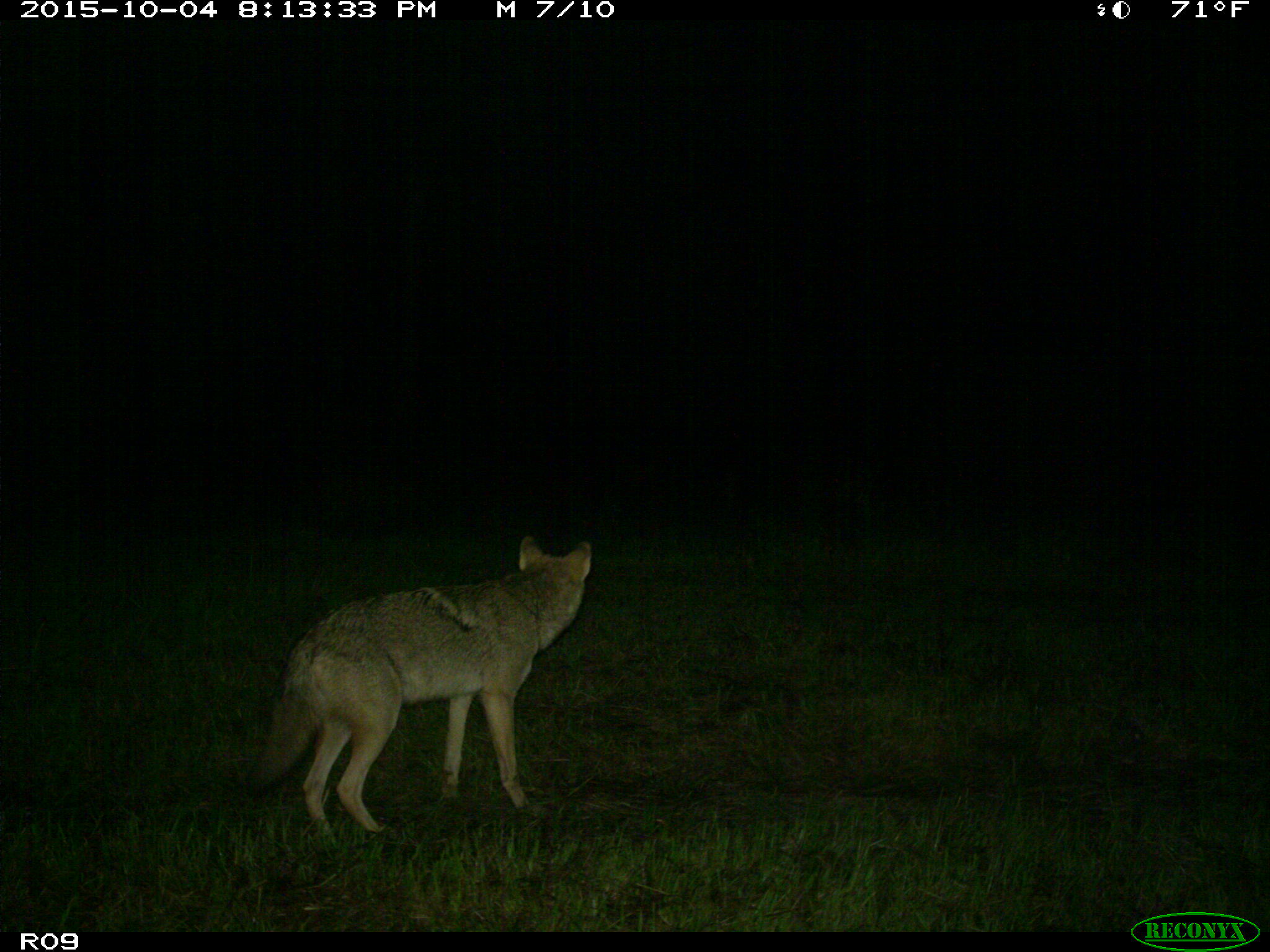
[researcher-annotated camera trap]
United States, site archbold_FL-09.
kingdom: Animalia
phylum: Chordata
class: Mammalia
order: Carnivora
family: Canidae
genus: Canis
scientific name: Canis latrans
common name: coyote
Canis latrans (coyote).